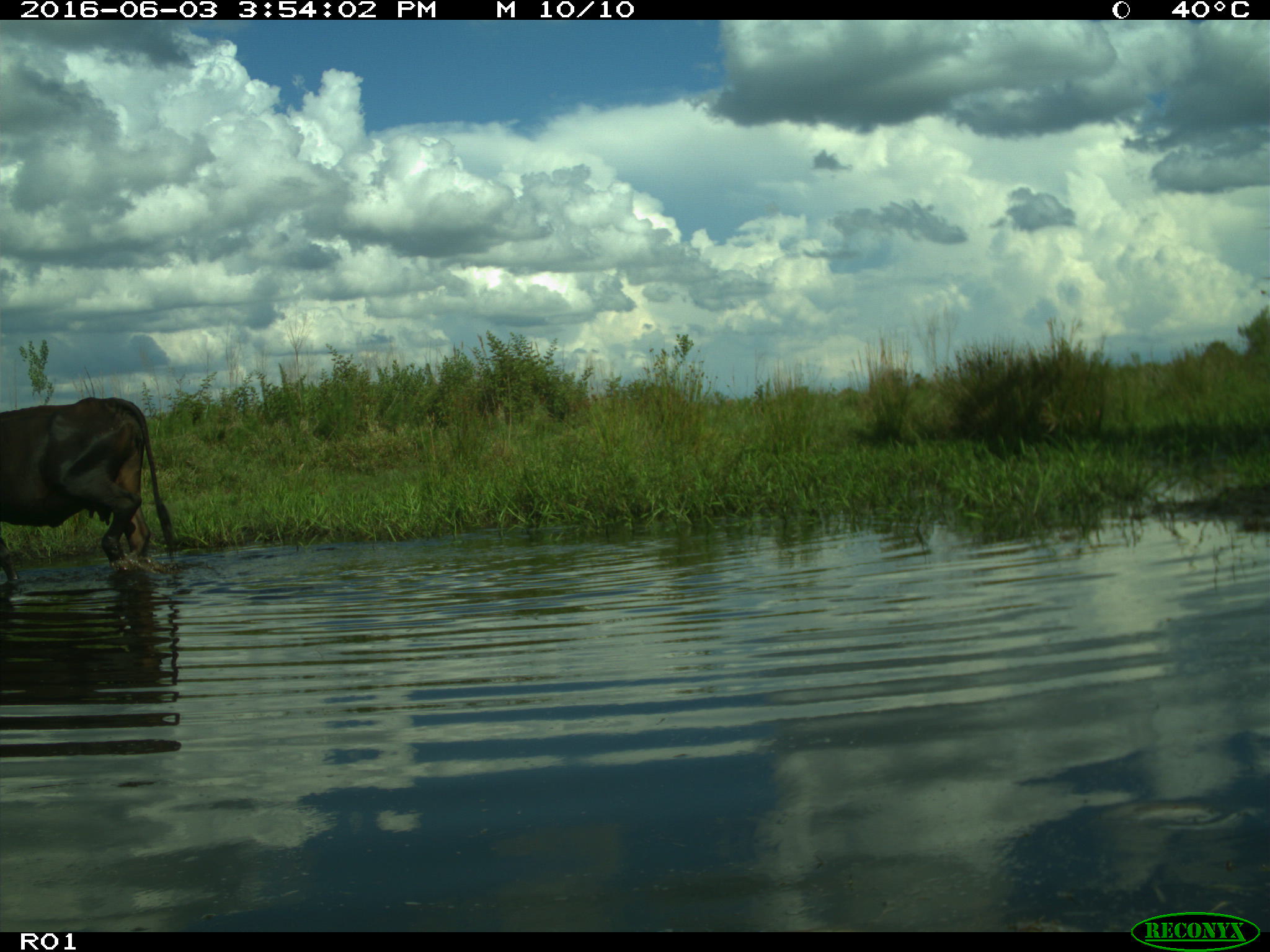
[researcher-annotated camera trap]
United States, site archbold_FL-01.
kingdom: Animalia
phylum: Chordata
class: Mammalia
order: Artiodactyla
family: Bovidae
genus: Bos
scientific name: Bos taurus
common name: domestic cow